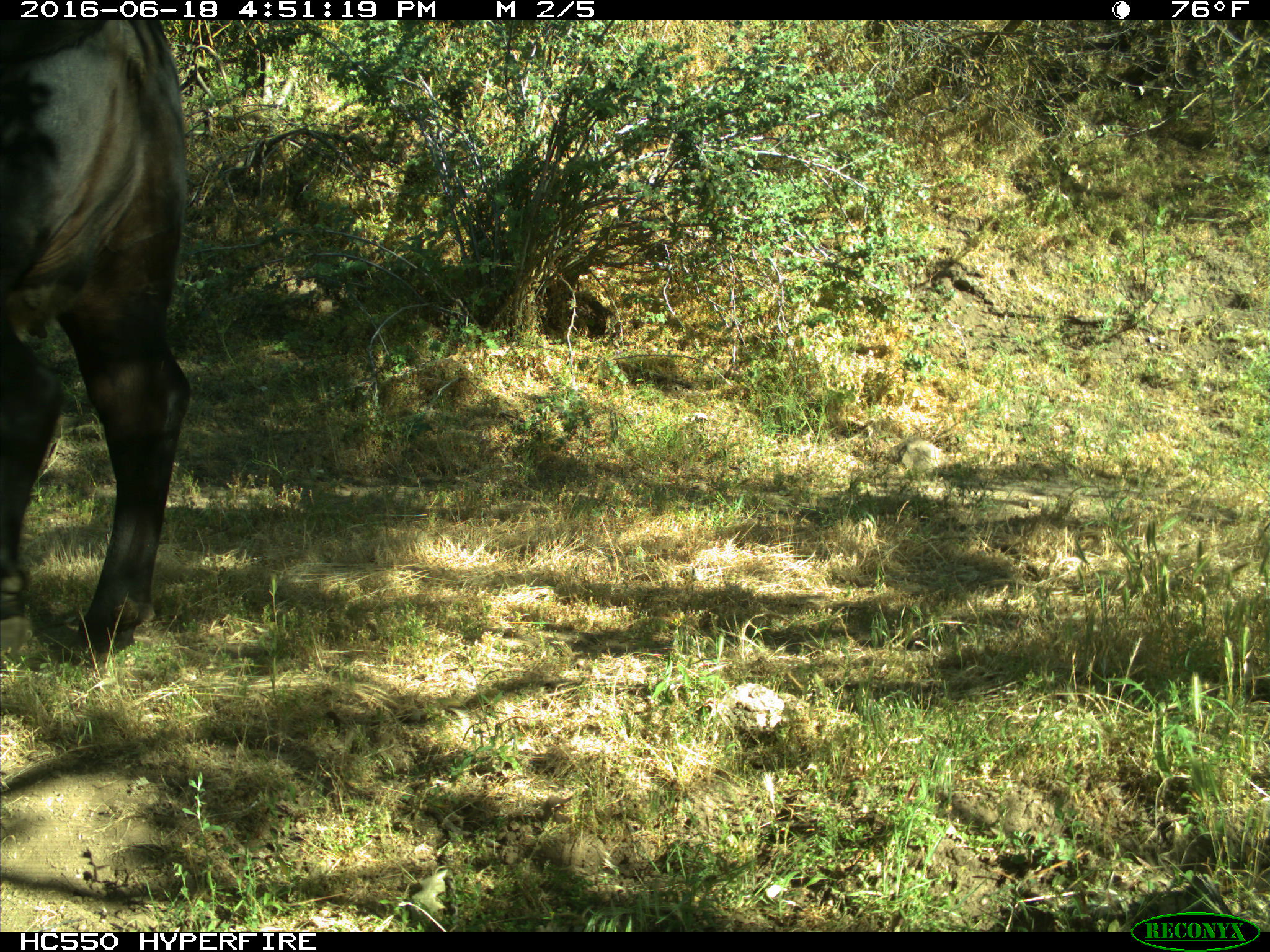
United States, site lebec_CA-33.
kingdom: Animalia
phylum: Chordata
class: Mammalia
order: Artiodactyla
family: Bovidae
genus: Bos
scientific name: Bos taurus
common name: domestic cow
Bos taurus (domestic cow).